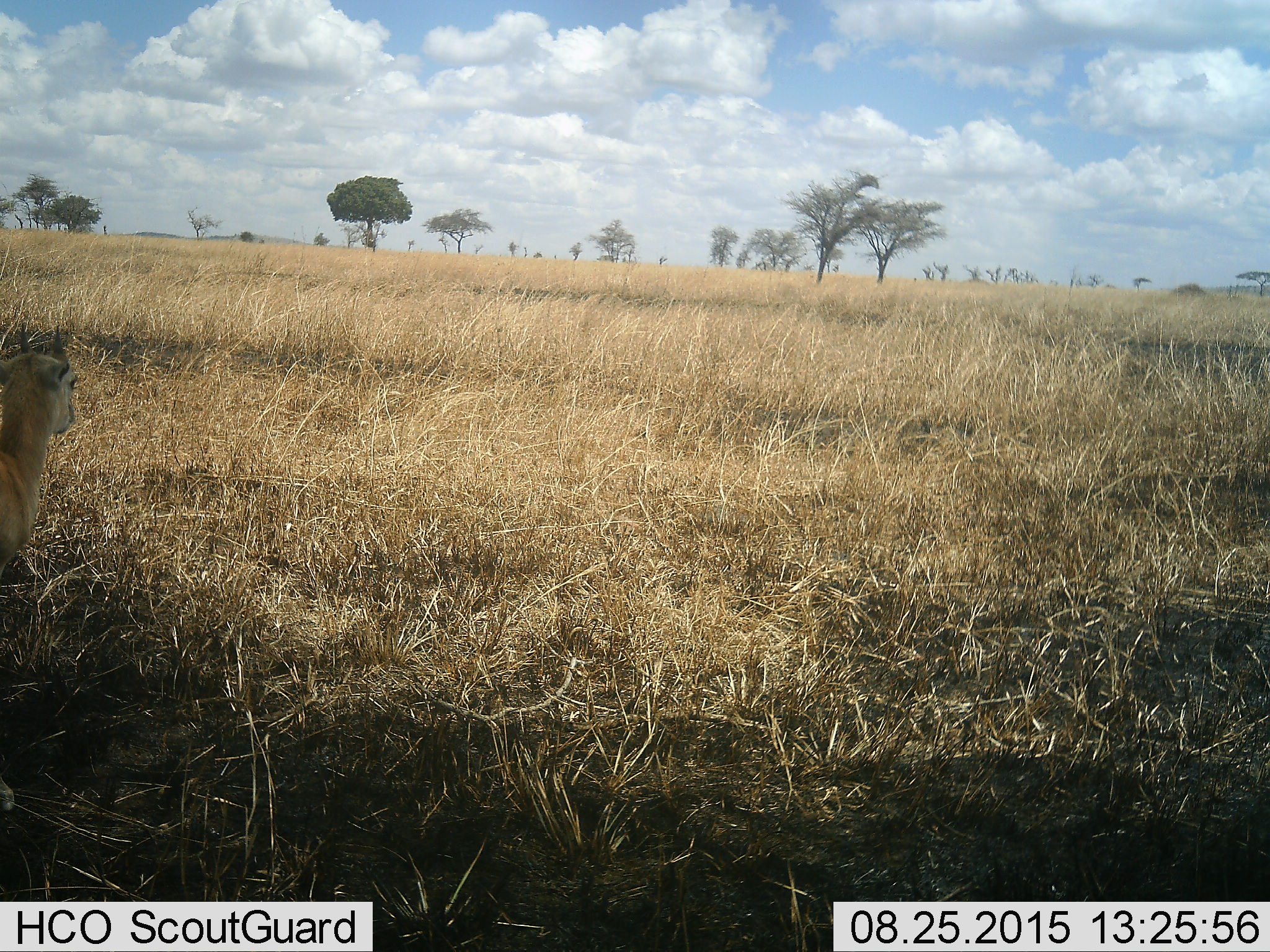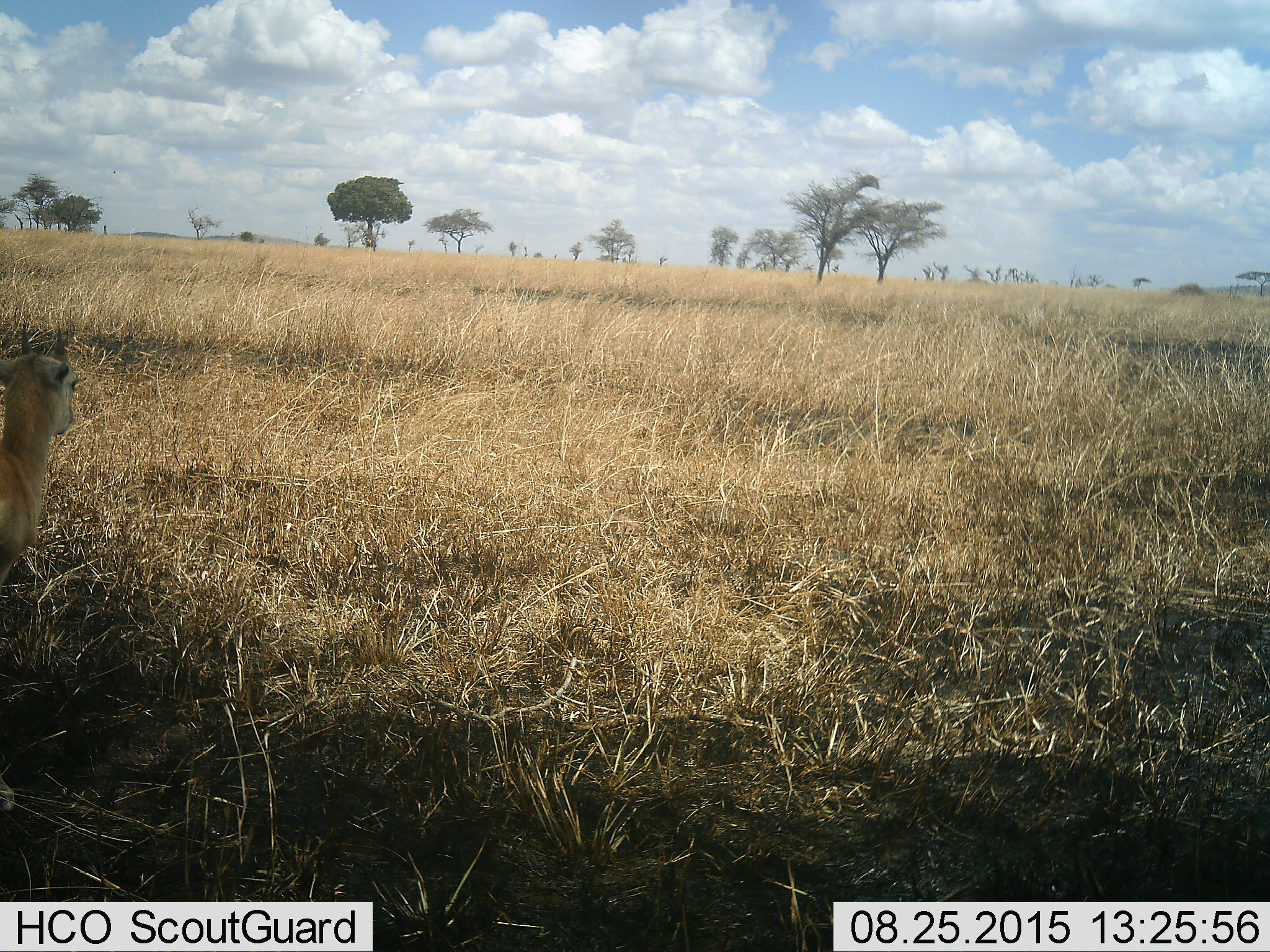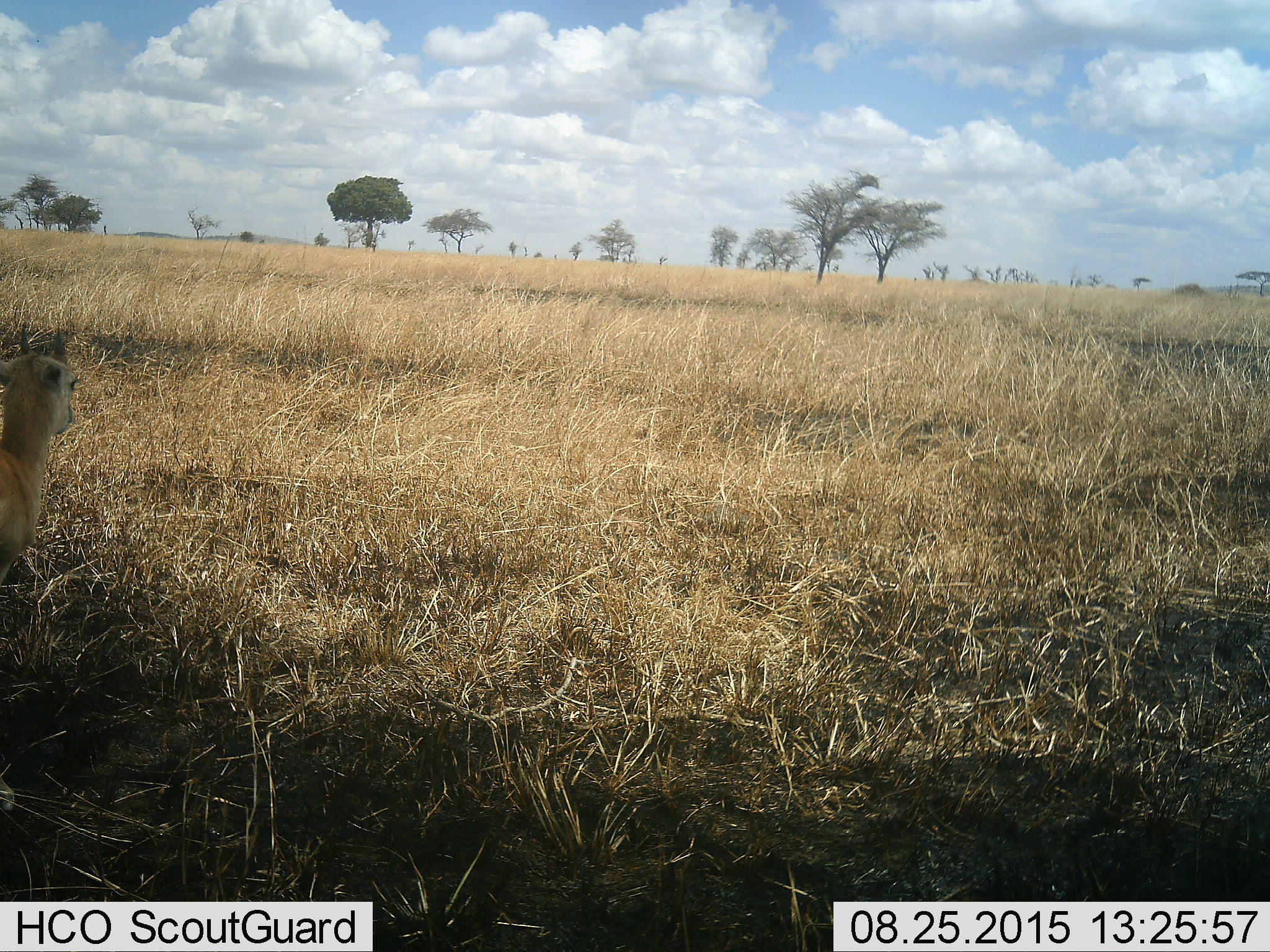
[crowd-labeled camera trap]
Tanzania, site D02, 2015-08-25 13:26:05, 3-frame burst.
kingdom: Animalia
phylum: Chordata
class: Mammalia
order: Artiodactyla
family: Bovidae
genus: Eudorcas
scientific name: Eudorcas thomsonii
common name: thomson's gazelle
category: gazellethomsons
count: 1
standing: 86%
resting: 7%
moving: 7%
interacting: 0%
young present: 0%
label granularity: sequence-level